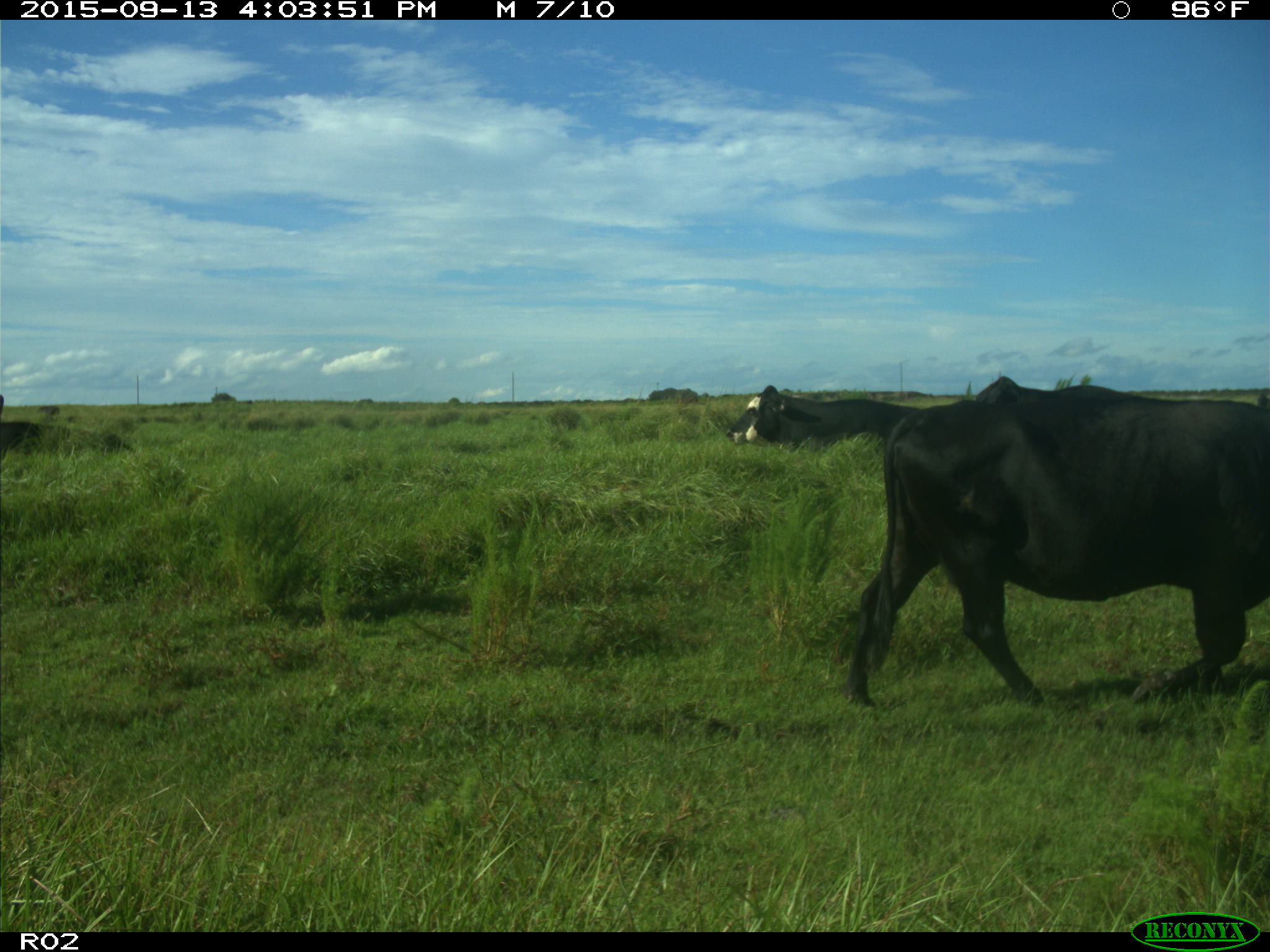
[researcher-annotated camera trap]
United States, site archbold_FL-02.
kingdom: Animalia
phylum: Chordata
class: Mammalia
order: Artiodactyla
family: Bovidae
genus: Bos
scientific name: Bos taurus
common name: domestic cow